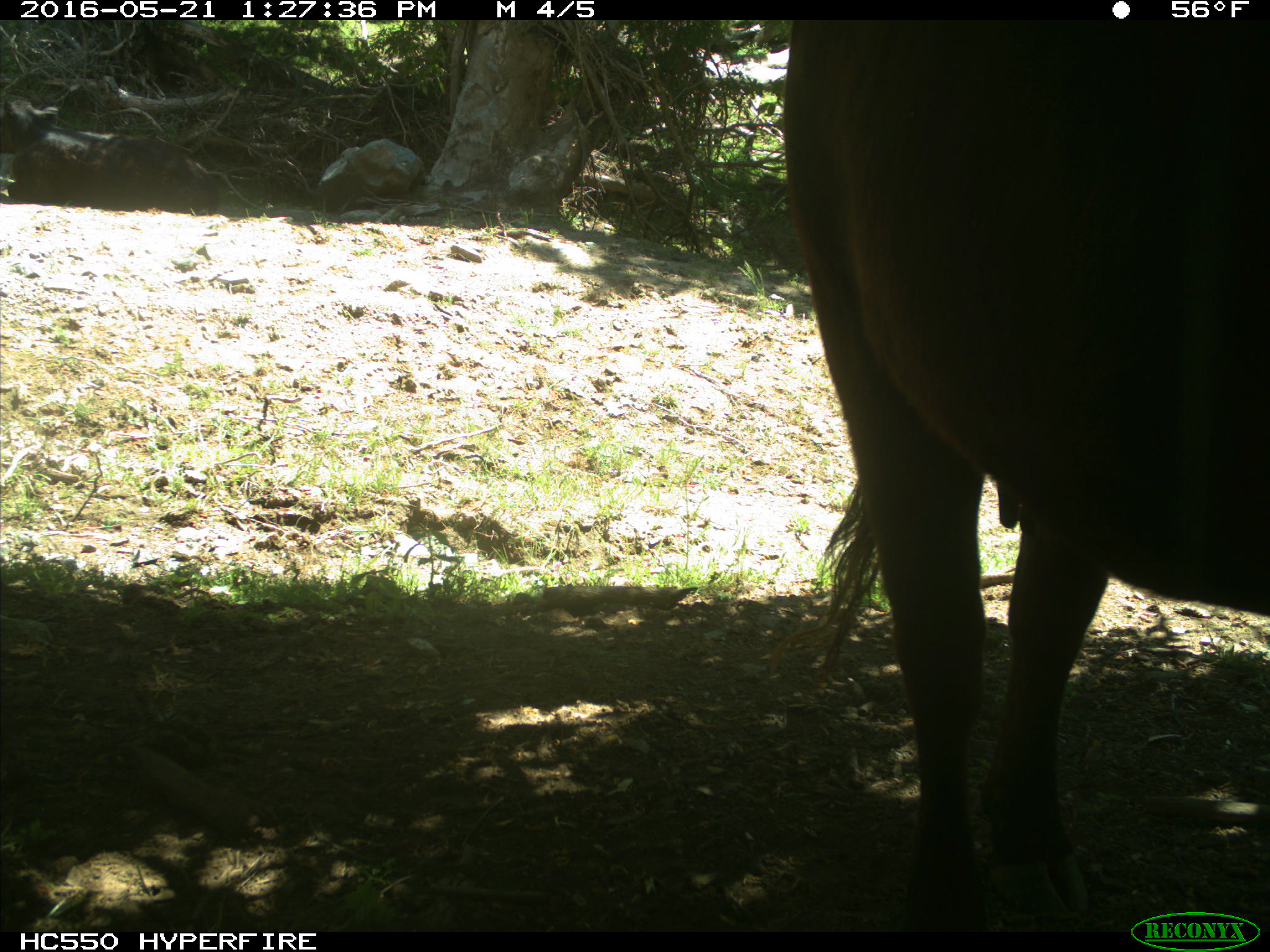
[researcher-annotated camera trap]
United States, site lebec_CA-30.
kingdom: Animalia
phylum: Chordata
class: Mammalia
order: Artiodactyla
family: Bovidae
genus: Bos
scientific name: Bos taurus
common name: domestic cow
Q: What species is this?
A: Bos taurus (domestic cow).